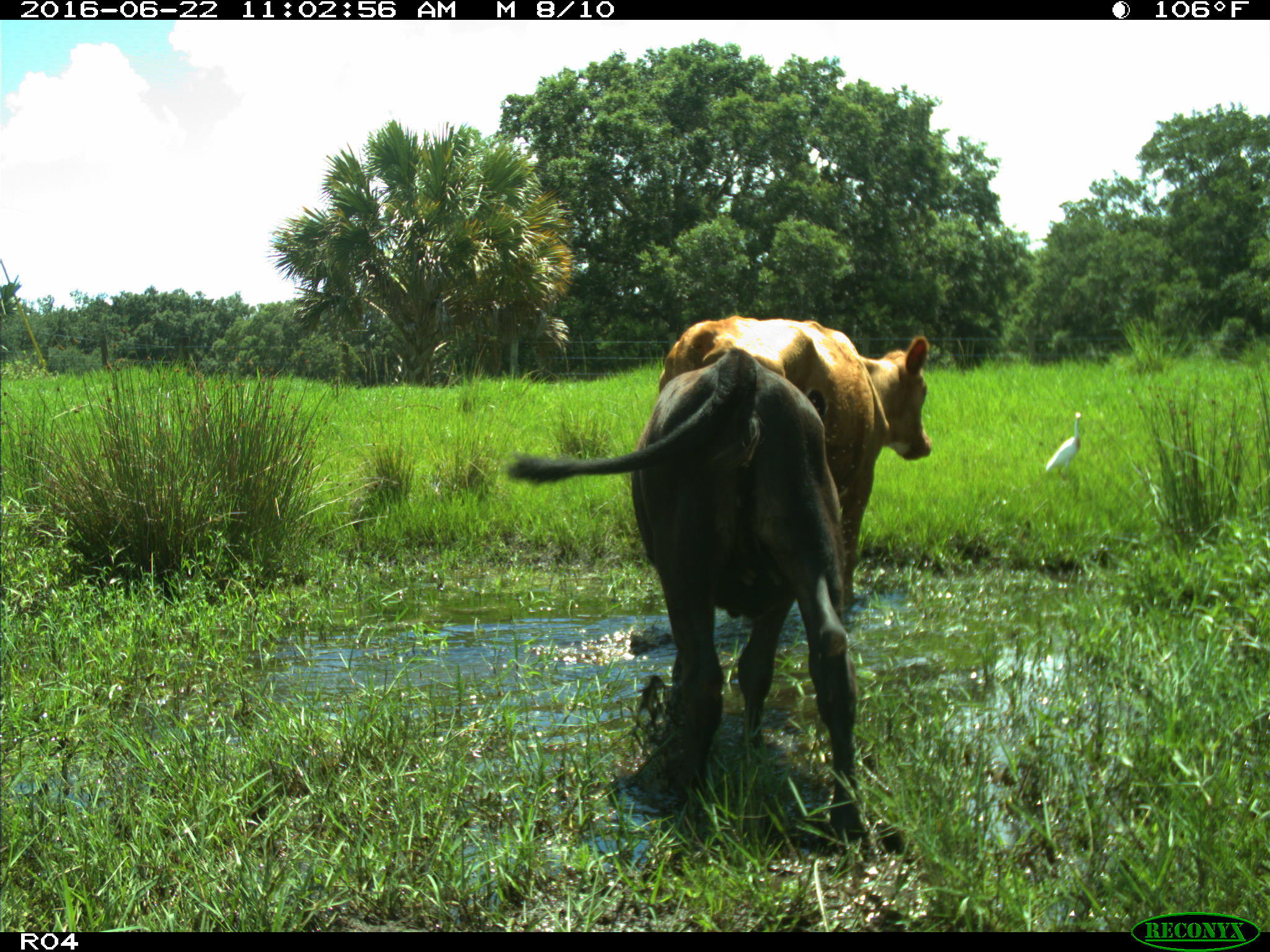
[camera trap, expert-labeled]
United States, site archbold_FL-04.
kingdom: Animalia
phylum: Chordata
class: Mammalia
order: Artiodactyla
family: Bovidae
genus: Bos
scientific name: Bos taurus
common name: domestic cow